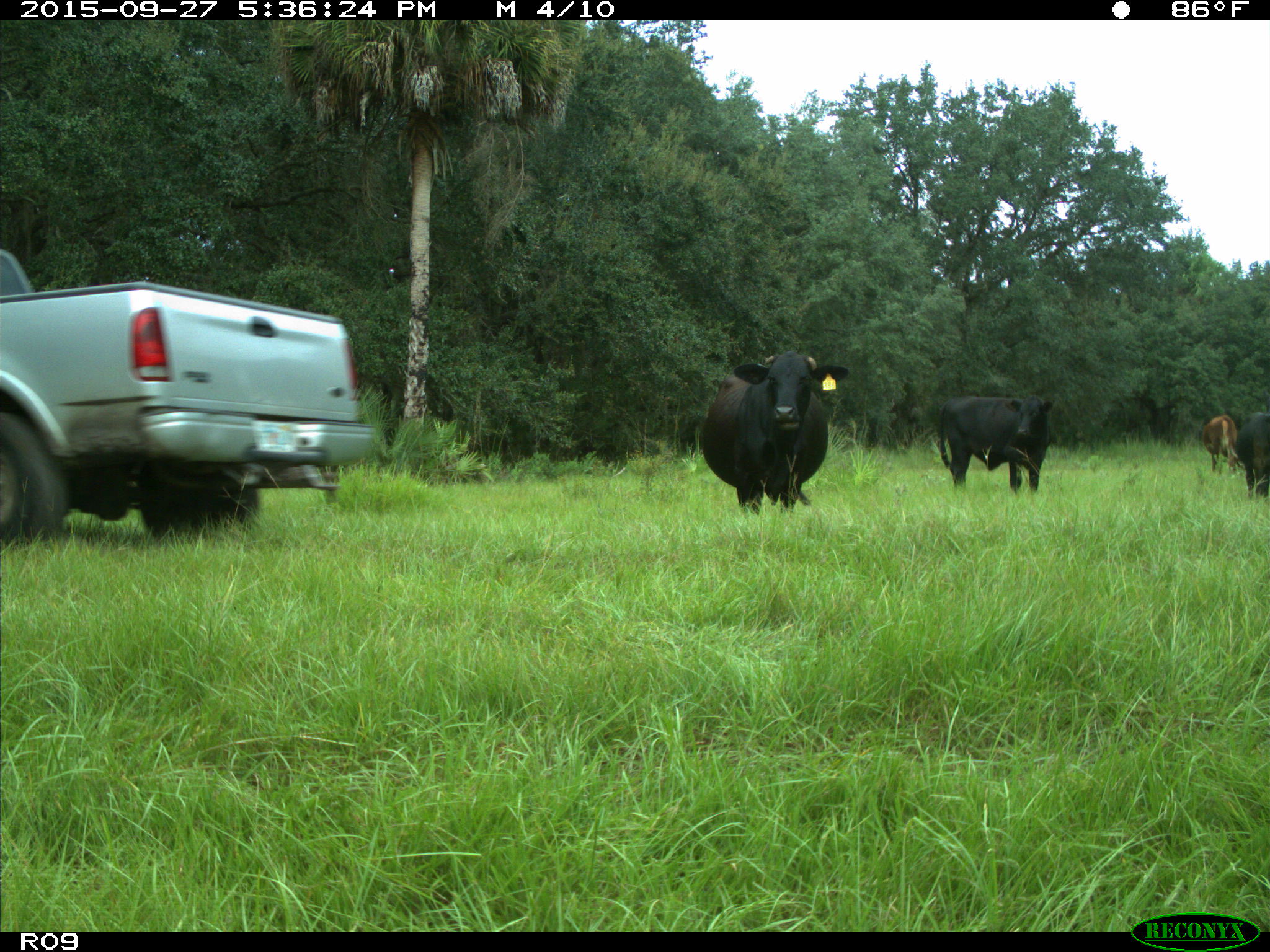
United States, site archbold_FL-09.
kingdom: Animalia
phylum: Chordata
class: Mammalia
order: Artiodactyla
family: Bovidae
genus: Bos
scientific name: Bos taurus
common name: domestic cow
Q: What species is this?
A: Bos taurus (domestic cow).